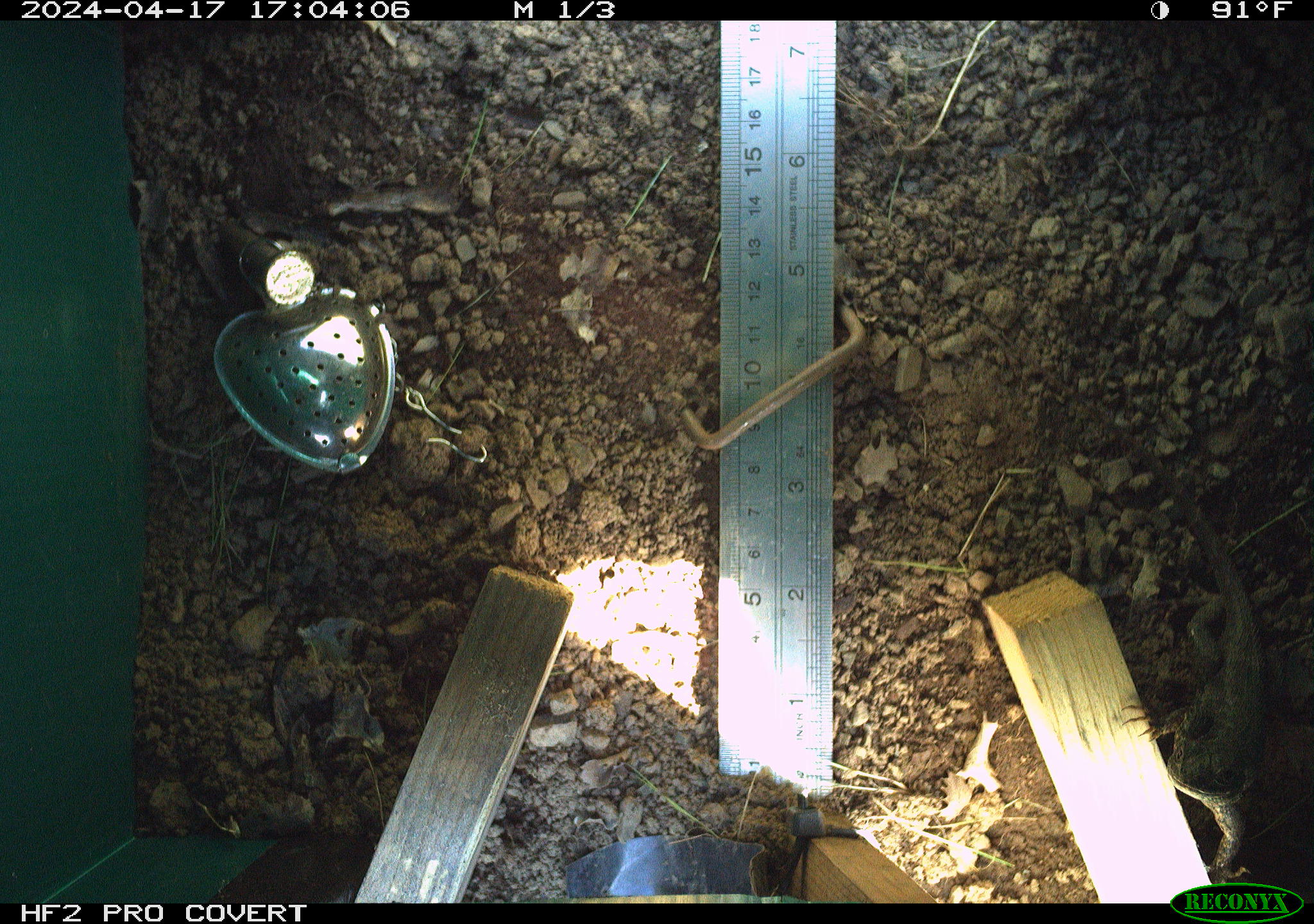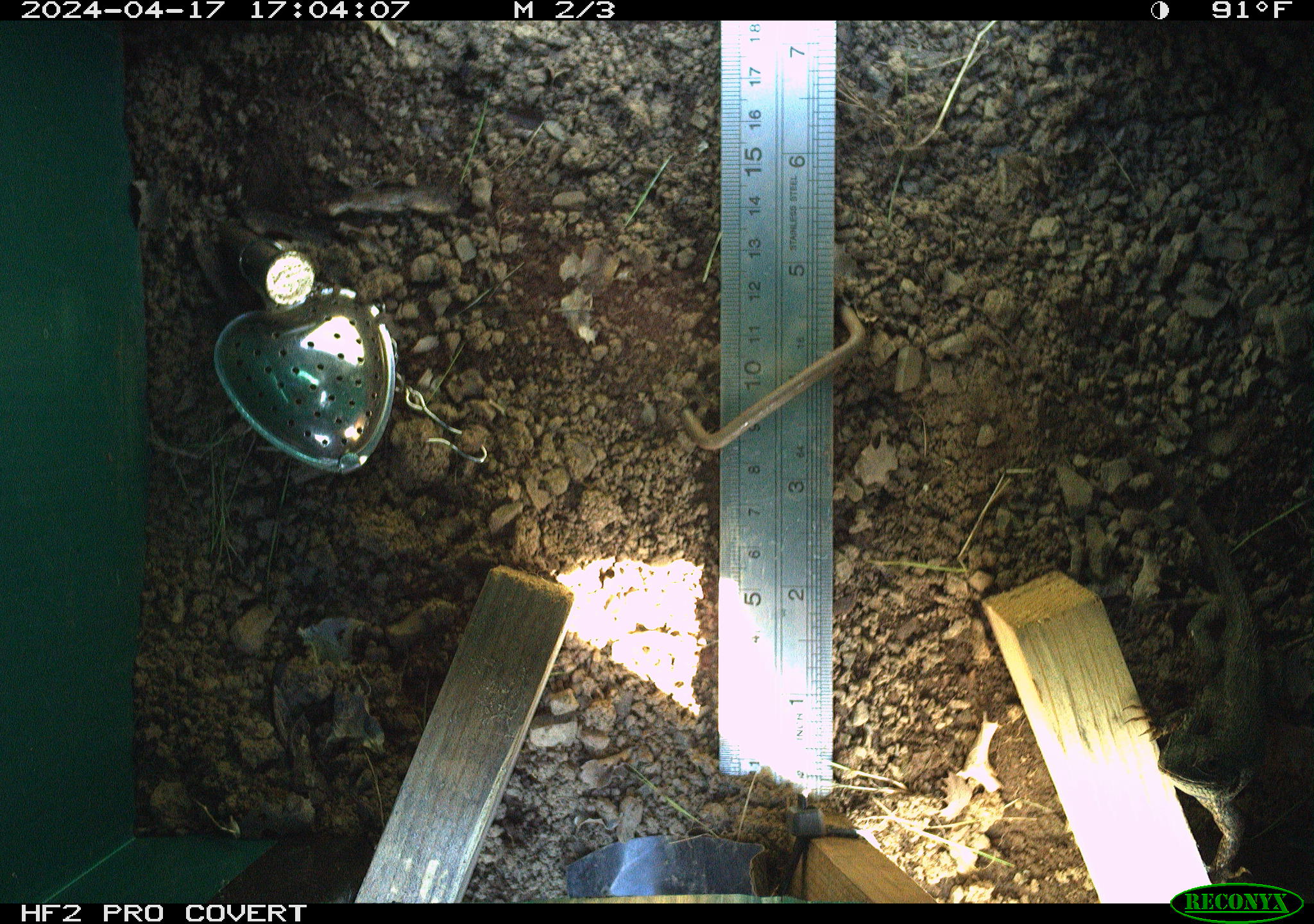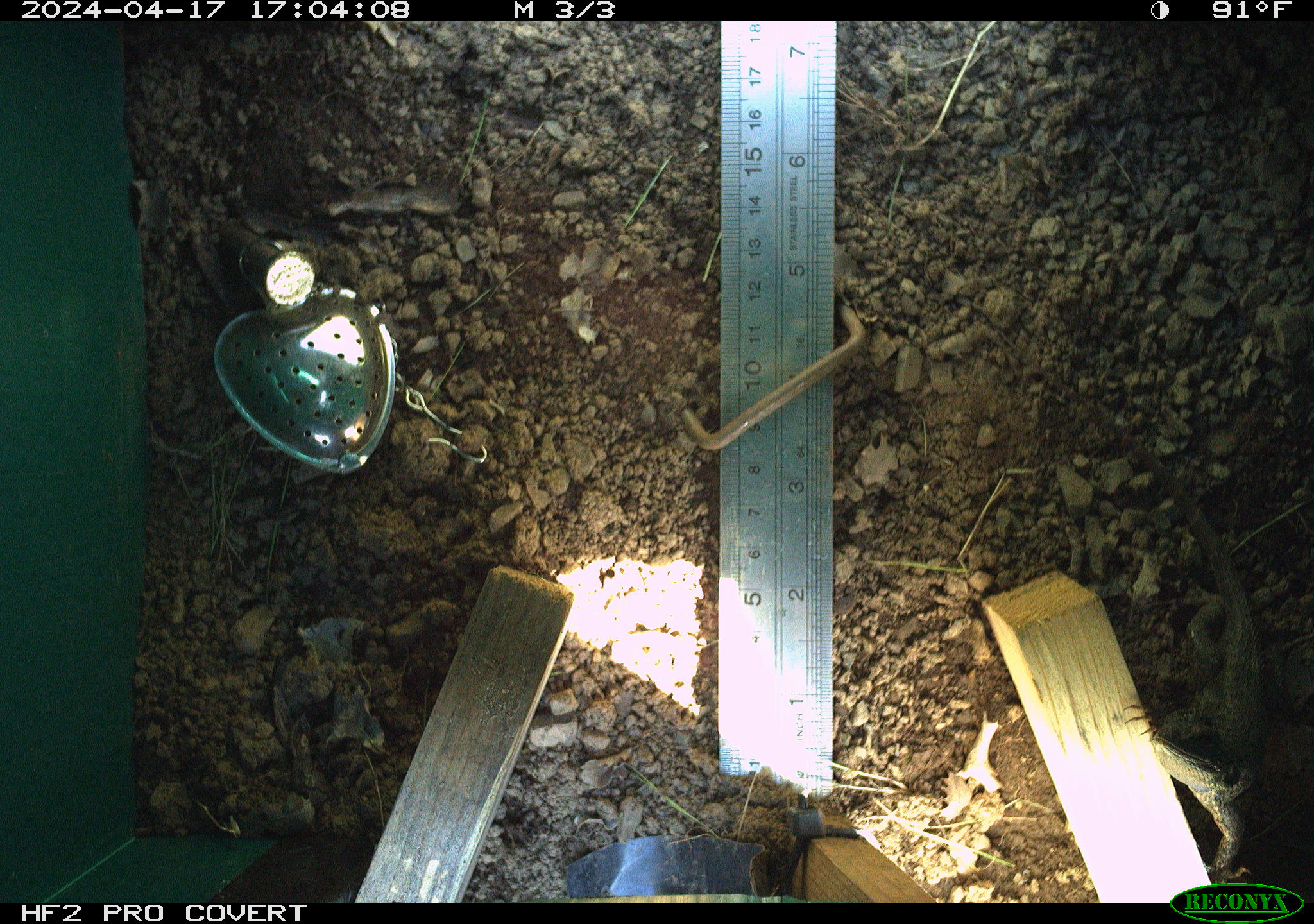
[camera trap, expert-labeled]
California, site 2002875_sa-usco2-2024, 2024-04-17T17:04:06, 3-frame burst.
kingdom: Animalia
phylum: Chordata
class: Reptilia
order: Squamata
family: Phrynosomatidae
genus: Sceloporus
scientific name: Sceloporus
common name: spiny lizards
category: sceloporus species